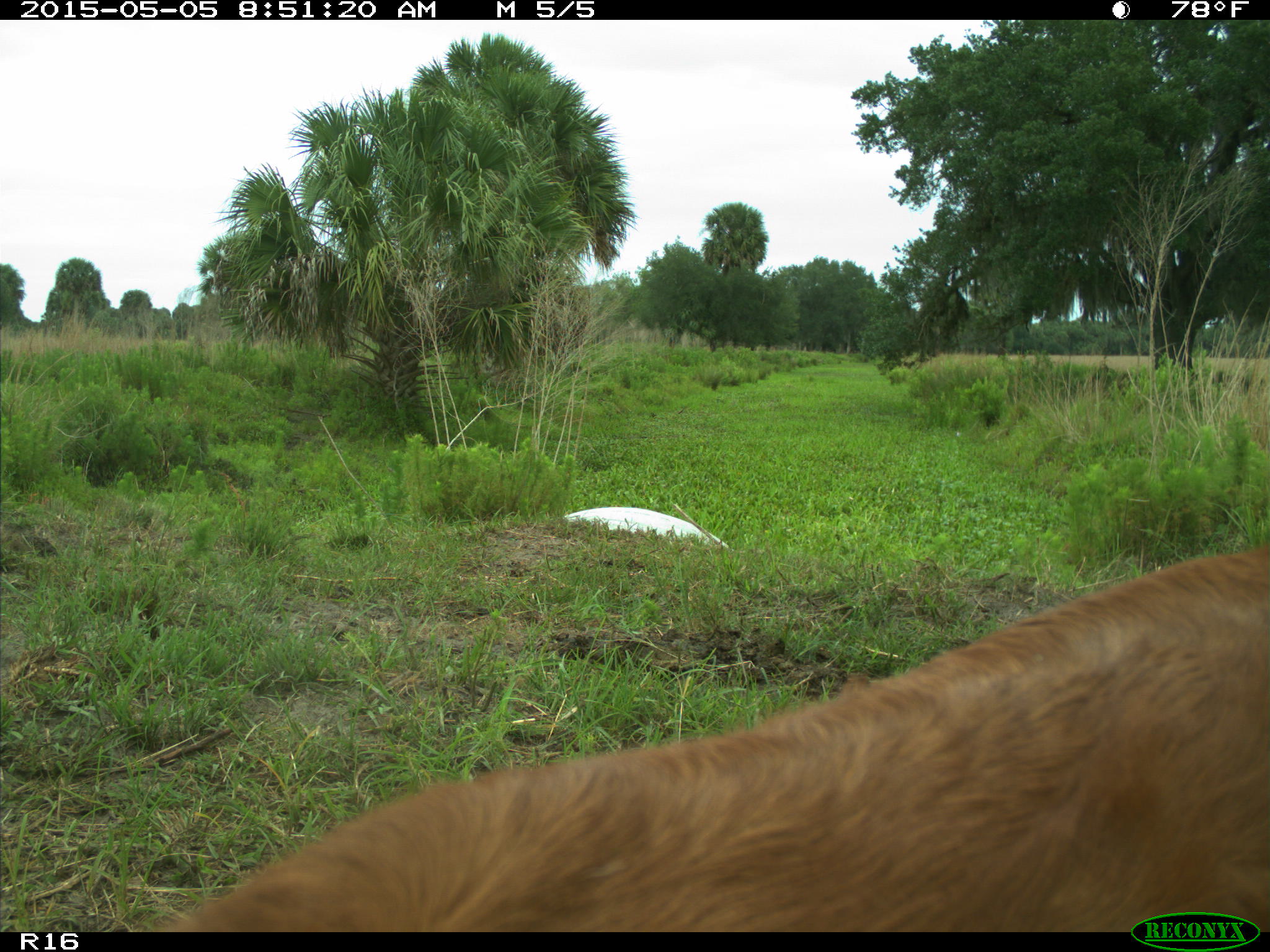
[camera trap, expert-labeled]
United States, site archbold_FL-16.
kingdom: Animalia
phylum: Chordata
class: Mammalia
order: Artiodactyla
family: Bovidae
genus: Bos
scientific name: Bos taurus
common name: domestic cow